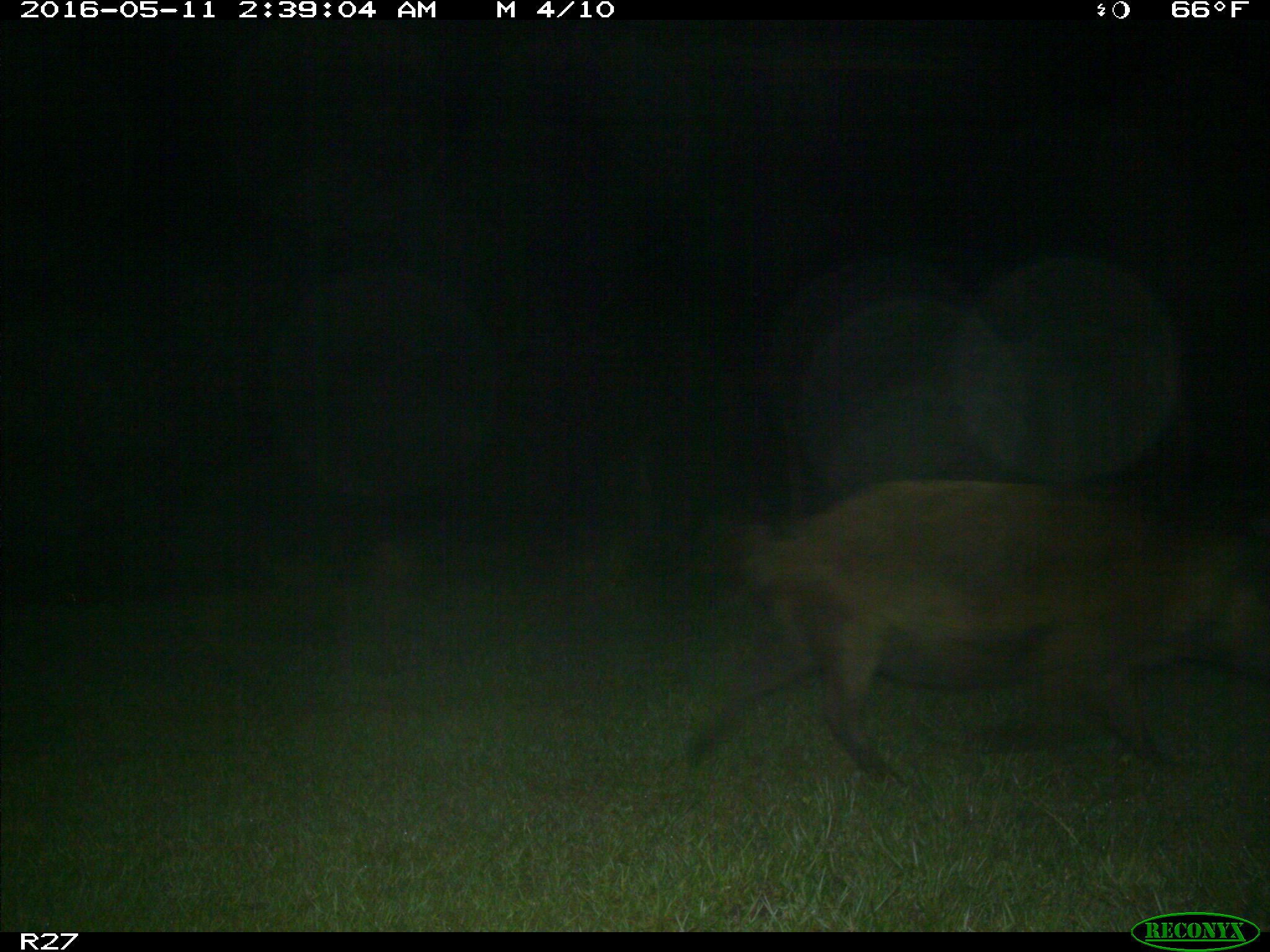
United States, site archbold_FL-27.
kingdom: Animalia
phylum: Chordata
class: Mammalia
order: Artiodactyla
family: Suidae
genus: Sus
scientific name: Sus scrofa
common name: wild boar